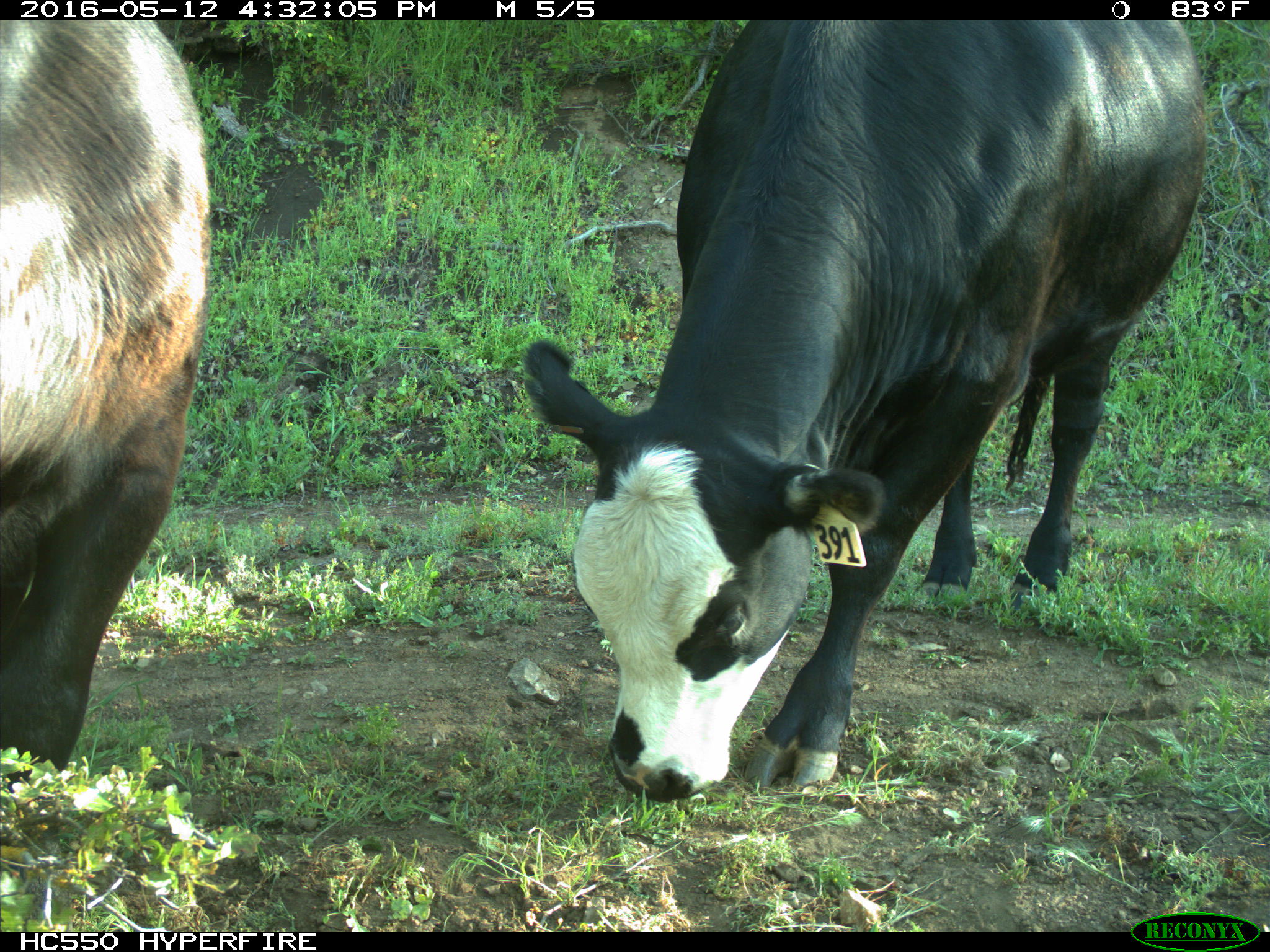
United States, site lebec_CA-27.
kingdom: Animalia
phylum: Chordata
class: Mammalia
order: Artiodactyla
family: Bovidae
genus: Bos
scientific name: Bos taurus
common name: domestic cow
Bos taurus (domestic cow).